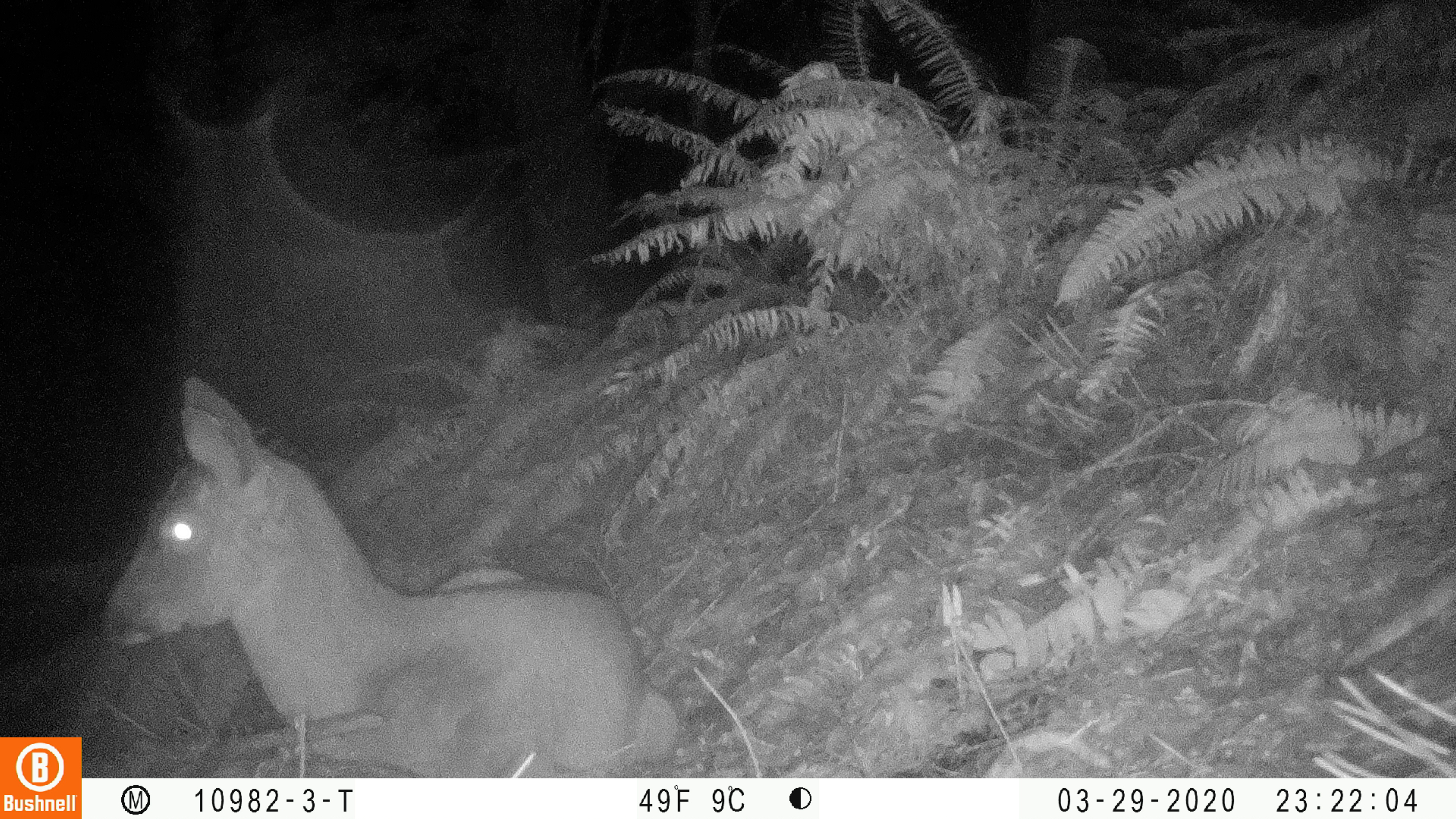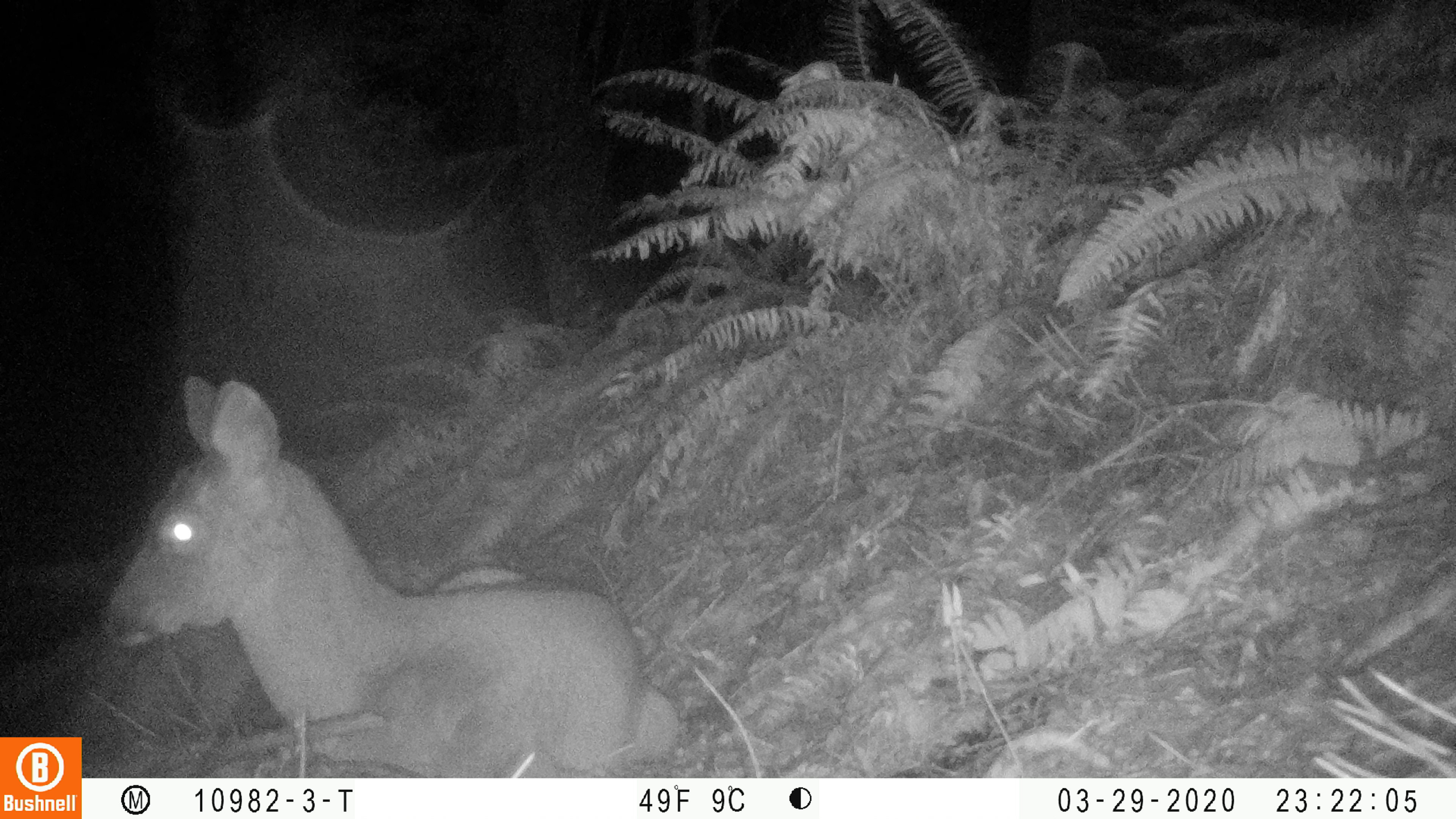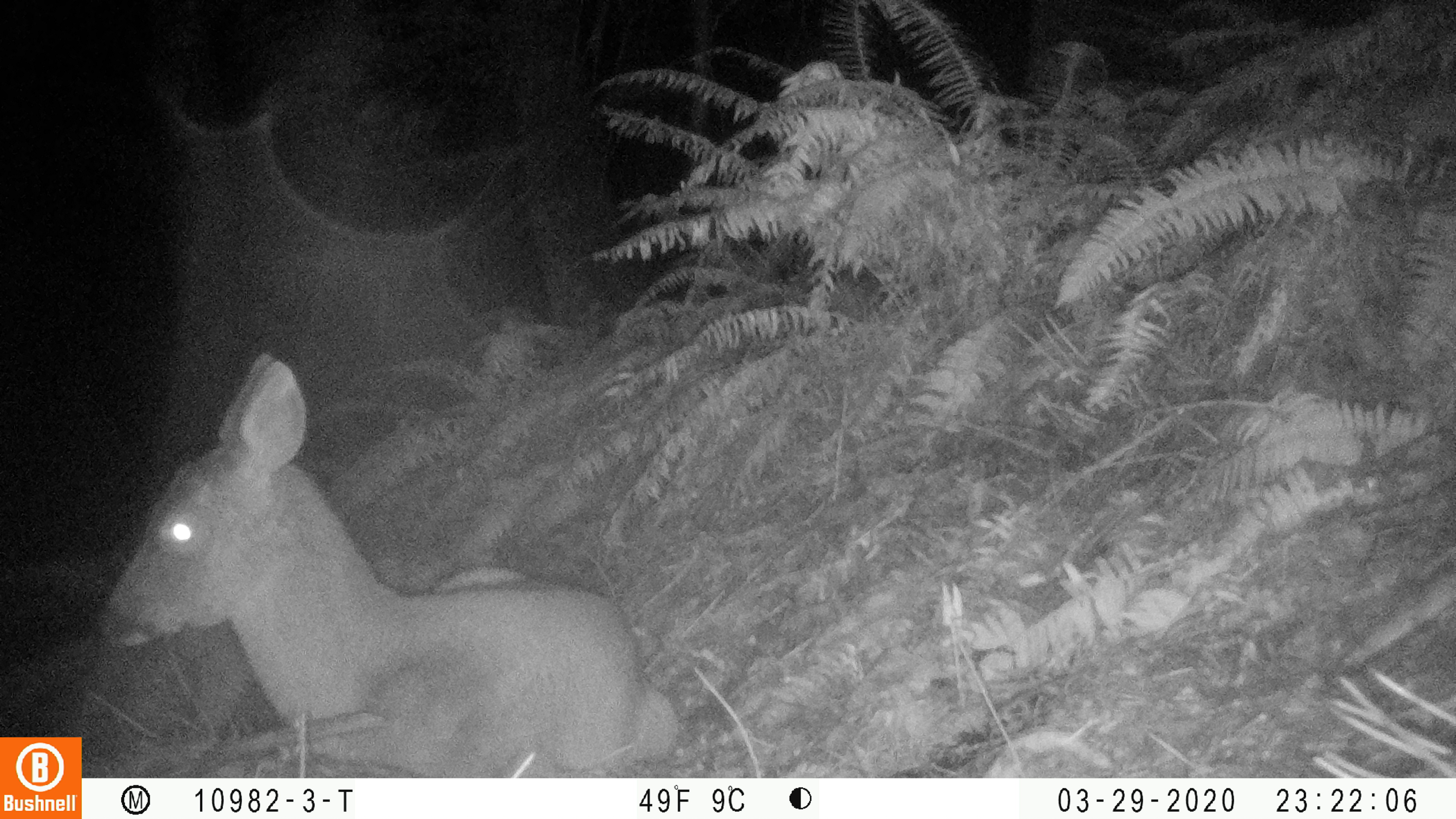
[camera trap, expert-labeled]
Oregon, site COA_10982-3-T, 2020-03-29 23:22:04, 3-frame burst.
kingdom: Animalia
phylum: Chordata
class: Mammalia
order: Artiodactyla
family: Cervidae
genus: Odocoileus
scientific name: Odocoileus hemionus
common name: black-tailed deer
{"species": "black-tailed deer (Odocoileus hemionus)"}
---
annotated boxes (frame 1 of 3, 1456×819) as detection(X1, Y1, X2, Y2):
black-tailed deer: detection(88, 366, 692, 761)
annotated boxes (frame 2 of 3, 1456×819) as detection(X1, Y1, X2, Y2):
black-tailed deer: detection(95, 363, 677, 765)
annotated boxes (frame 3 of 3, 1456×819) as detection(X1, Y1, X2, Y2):
black-tailed deer: detection(93, 340, 681, 770)